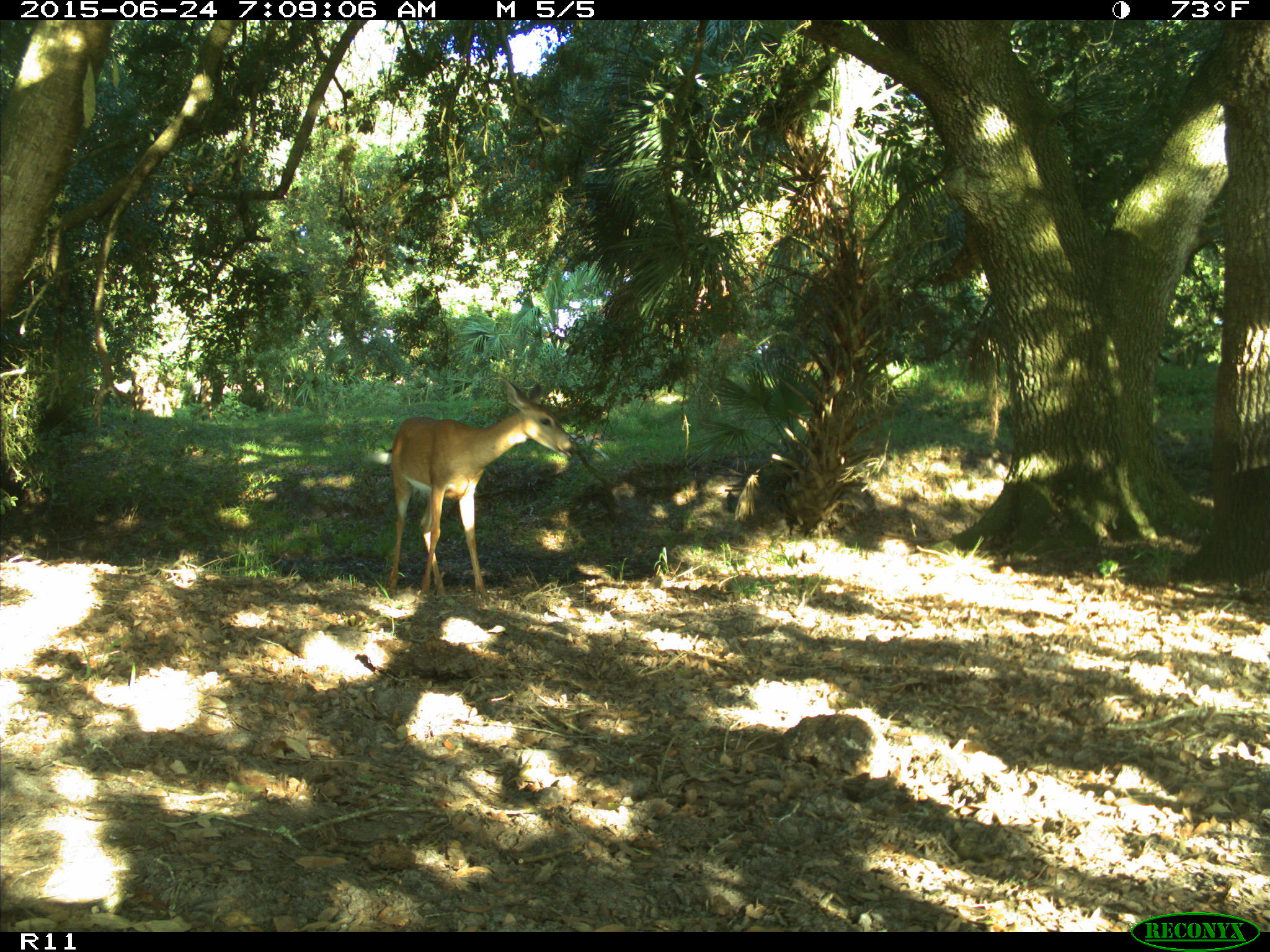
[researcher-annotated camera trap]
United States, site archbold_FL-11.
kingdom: Animalia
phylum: Chordata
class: Mammalia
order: Artiodactyla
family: Cervidae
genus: Odocoileus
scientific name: Odocoileus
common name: deer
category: unidentified deer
Unidentified deer (deer) (Odocoileus).